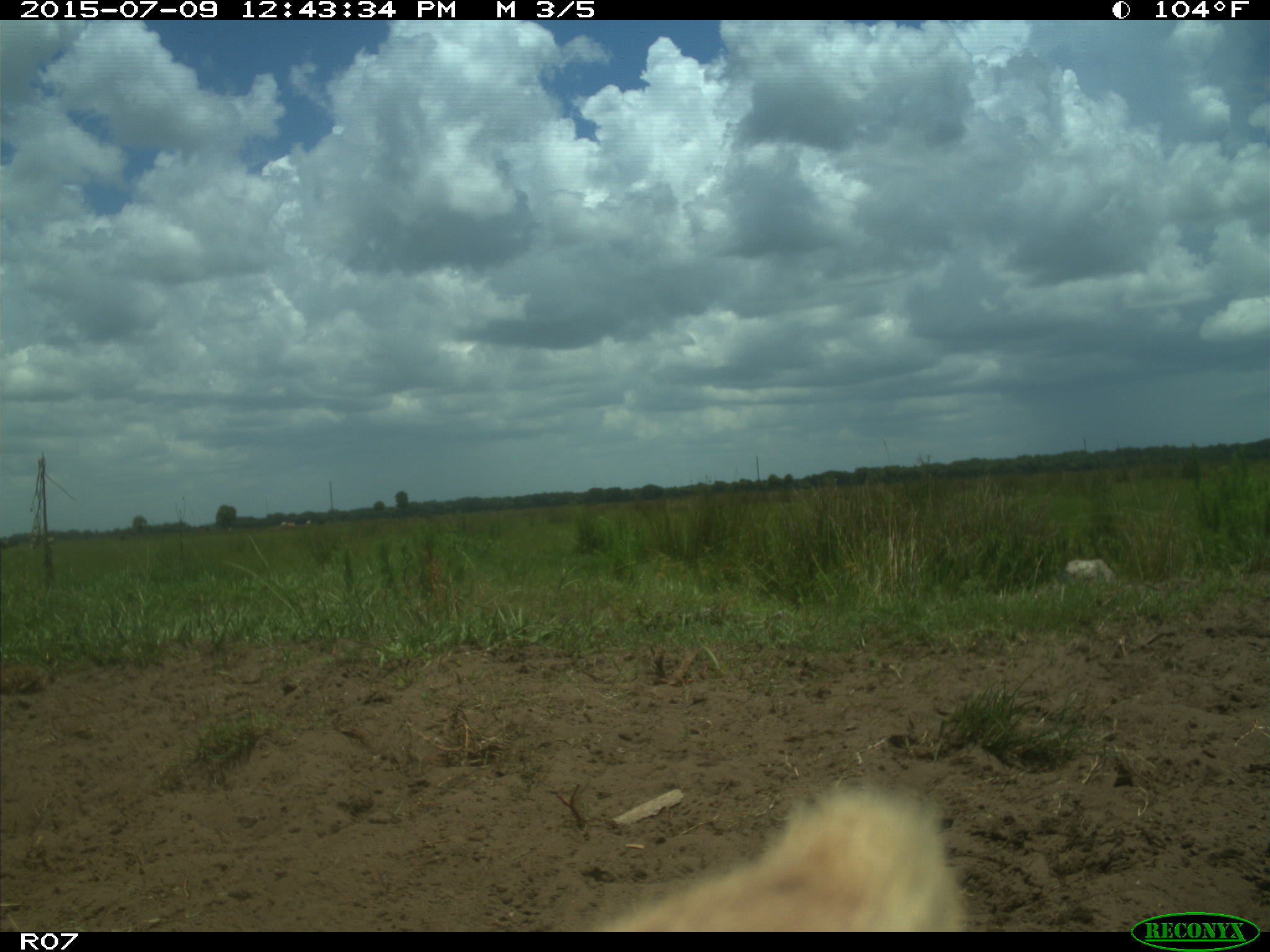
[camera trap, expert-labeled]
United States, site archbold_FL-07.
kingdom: Animalia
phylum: Chordata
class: Mammalia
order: Artiodactyla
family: Bovidae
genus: Bos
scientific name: Bos taurus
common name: domestic cow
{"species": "Bos taurus (domestic cow)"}